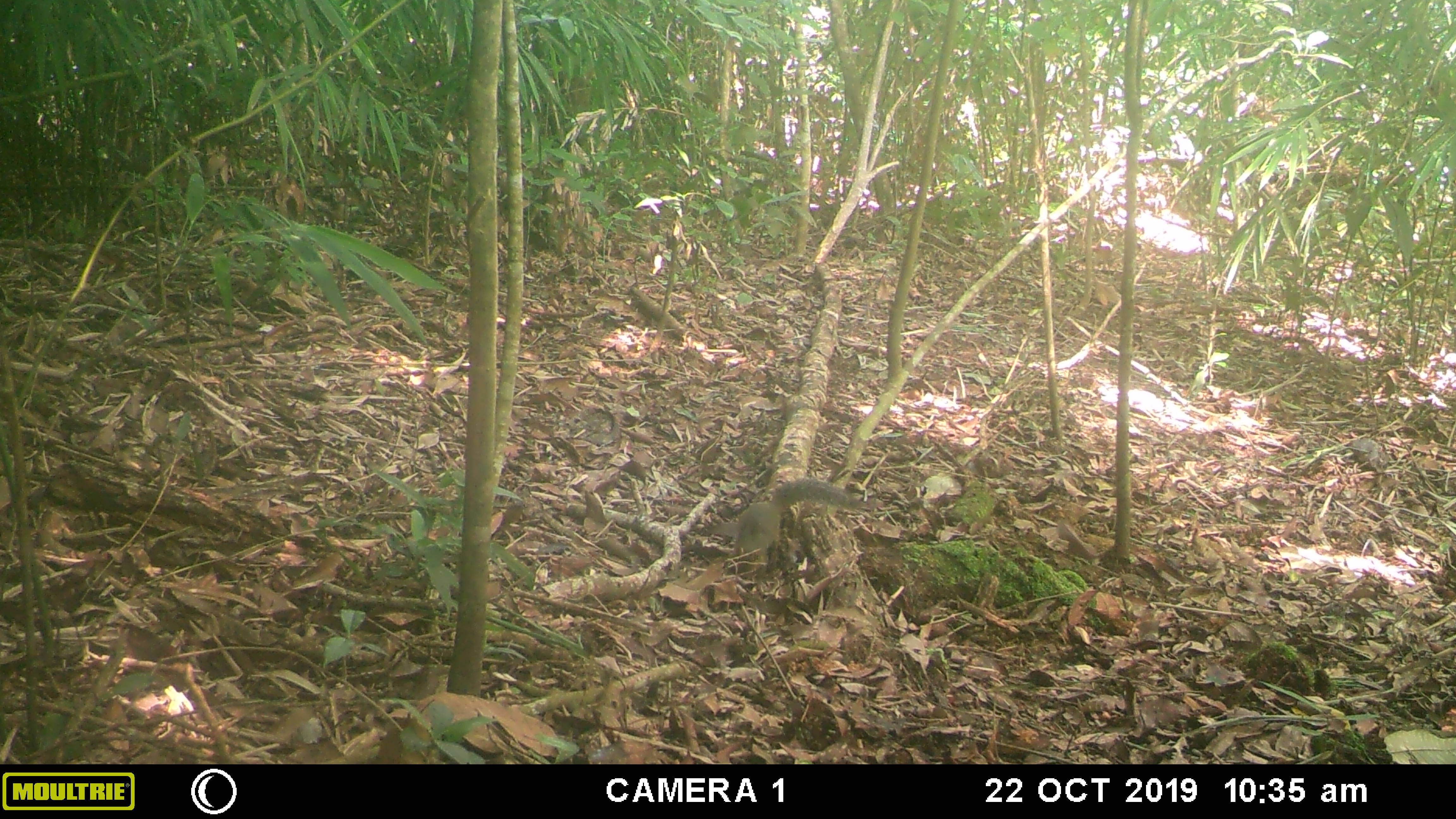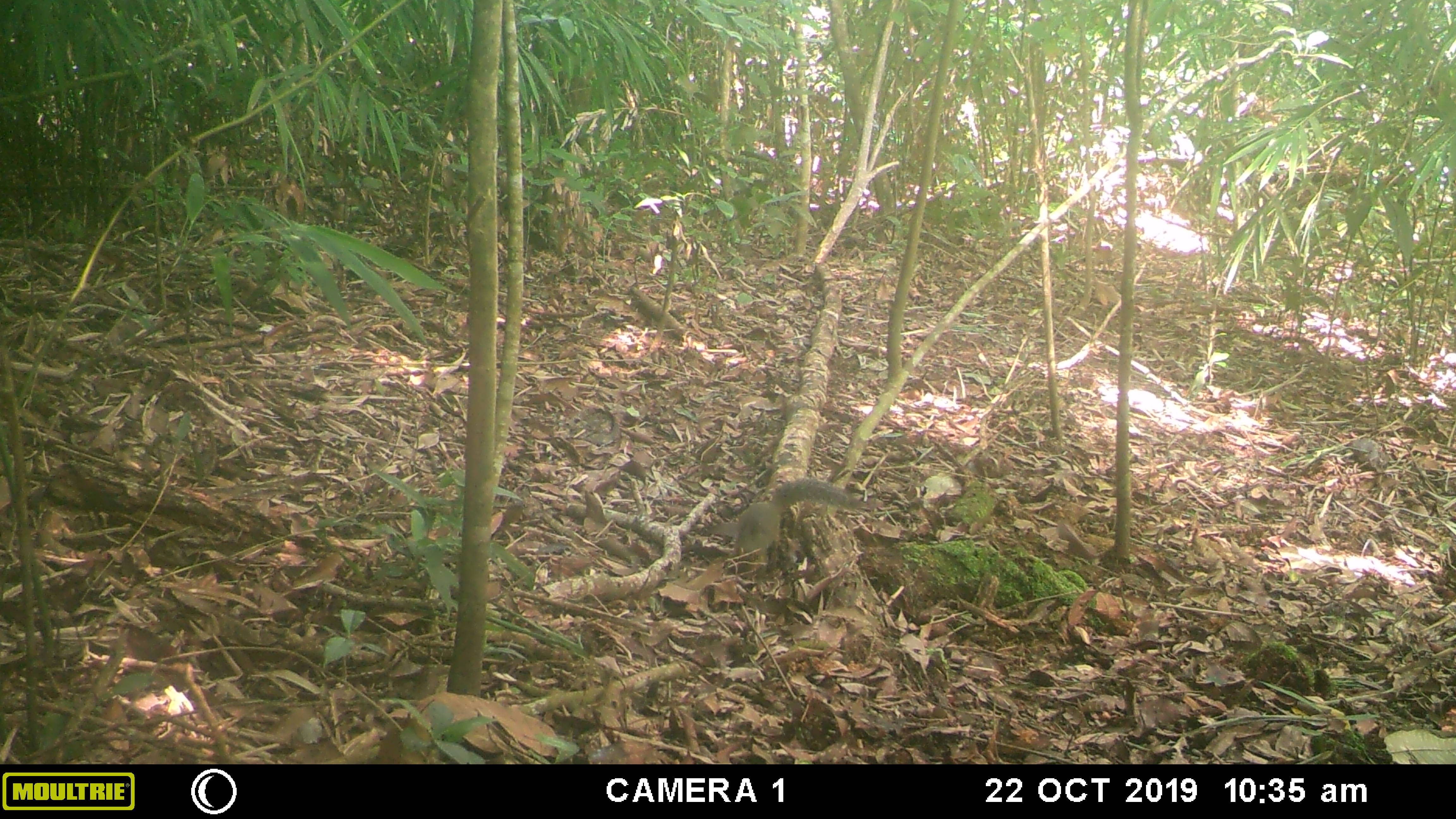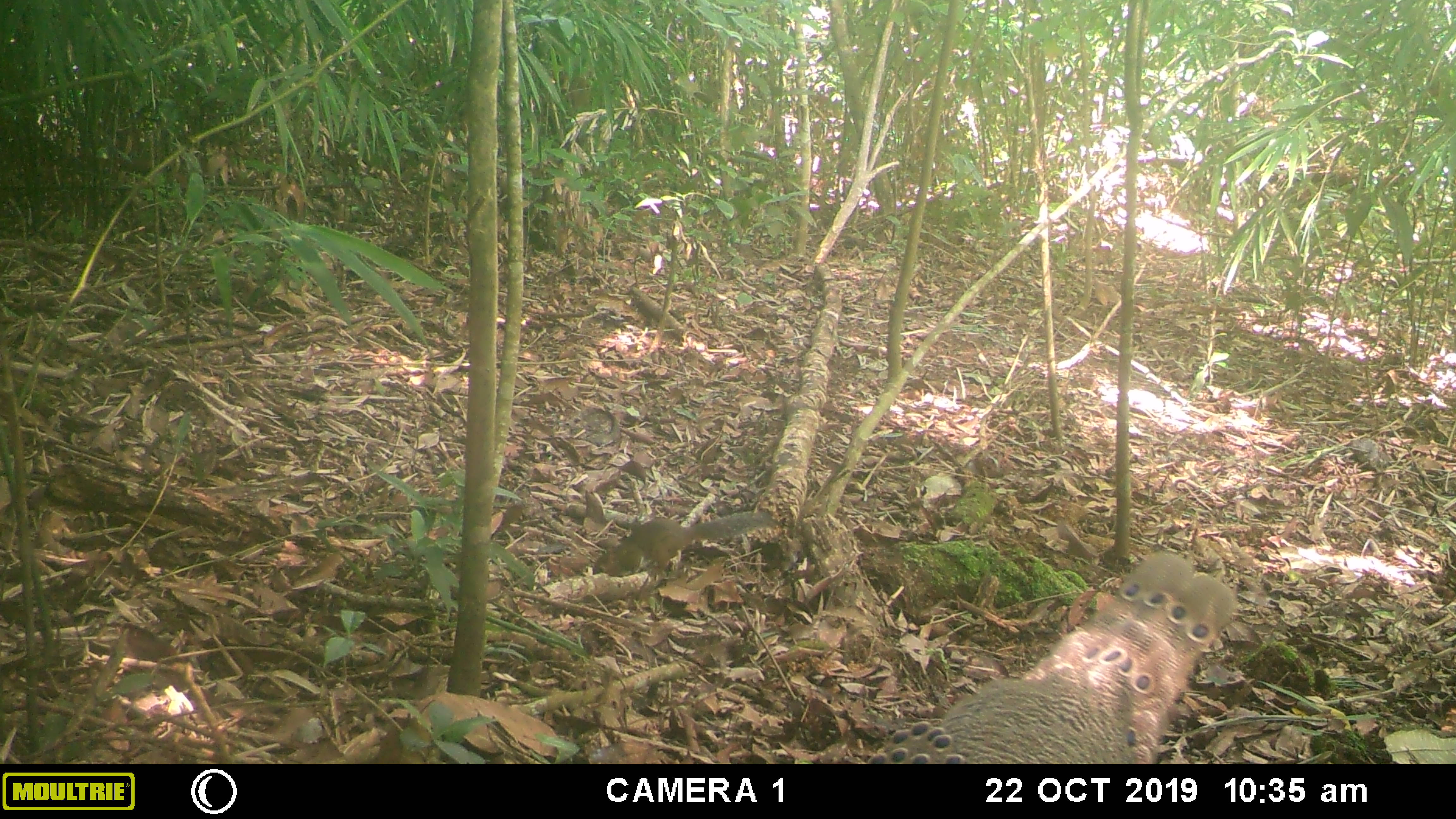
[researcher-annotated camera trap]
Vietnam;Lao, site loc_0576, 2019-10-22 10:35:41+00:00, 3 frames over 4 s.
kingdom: Animalia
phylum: Chordata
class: Aves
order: Galliformes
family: Phasianidae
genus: Polyplectron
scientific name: Polyplectron bicalcaratum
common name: gray peacock-pheasant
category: grey peacock pheasant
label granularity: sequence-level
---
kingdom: Animalia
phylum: Chordata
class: Mammalia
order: Rodentia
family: Sciuridae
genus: Dremomys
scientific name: Dremomys rufigenis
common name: red-cheeked squirrel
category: red cheeked squirrel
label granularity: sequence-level